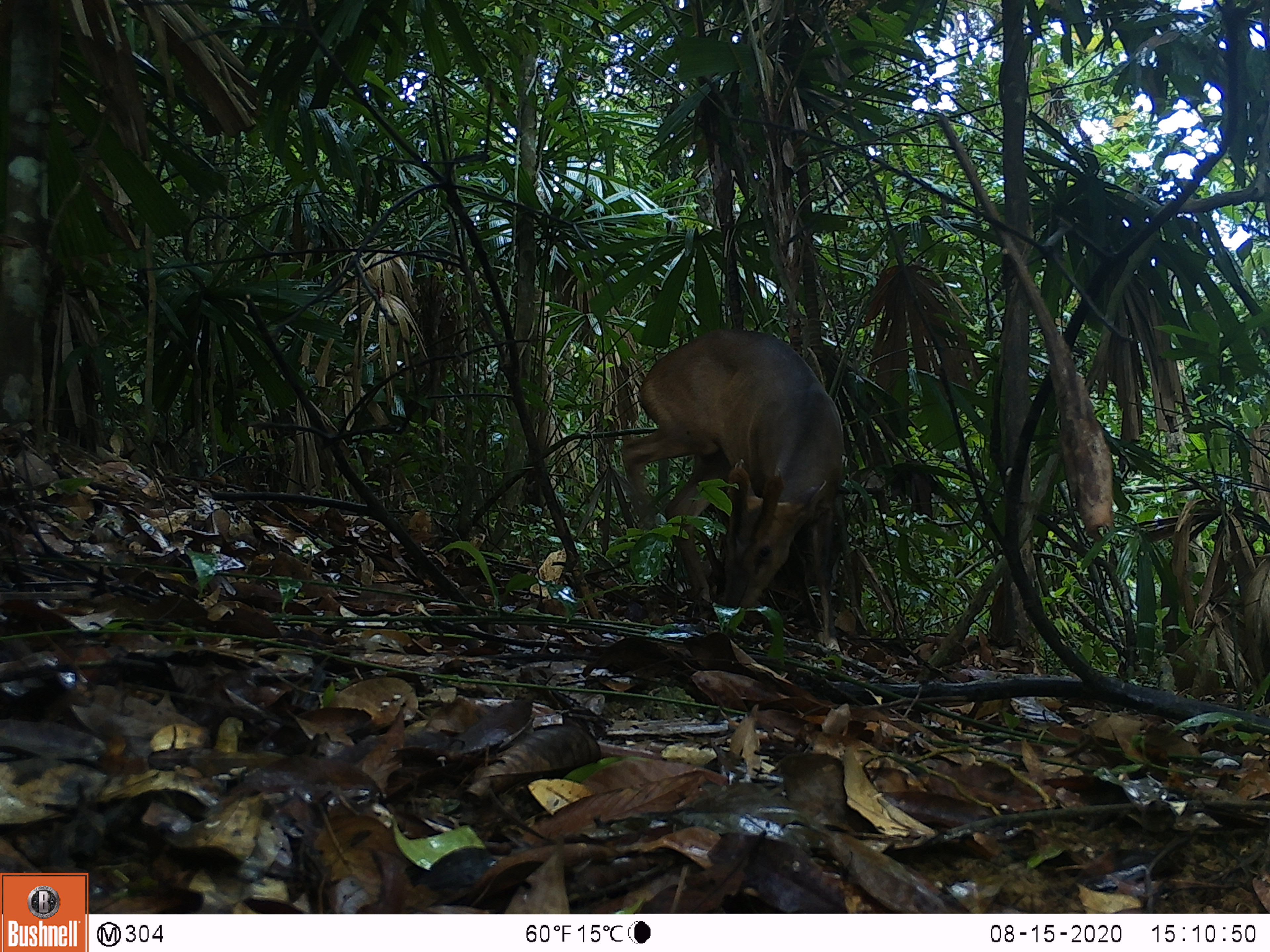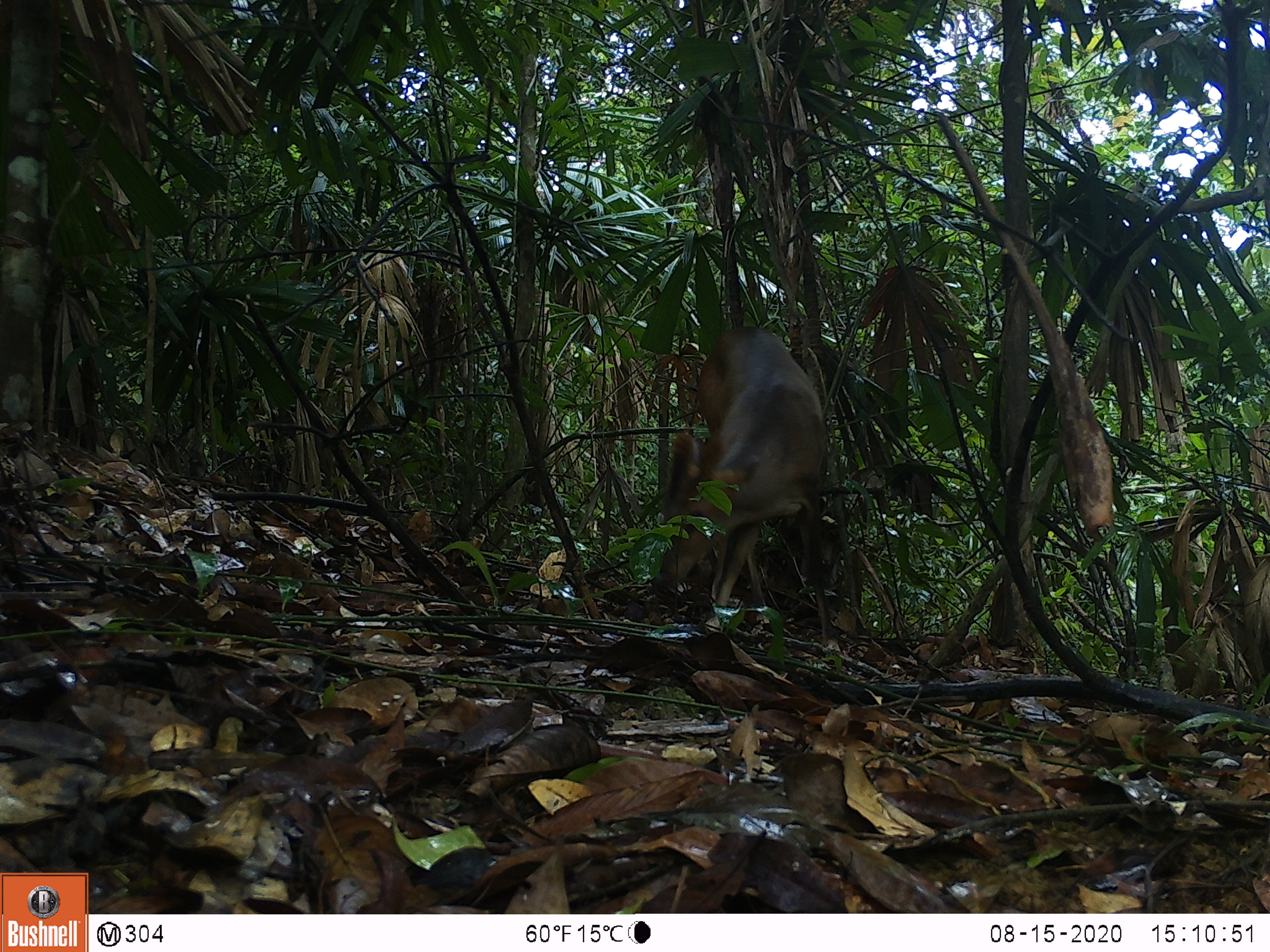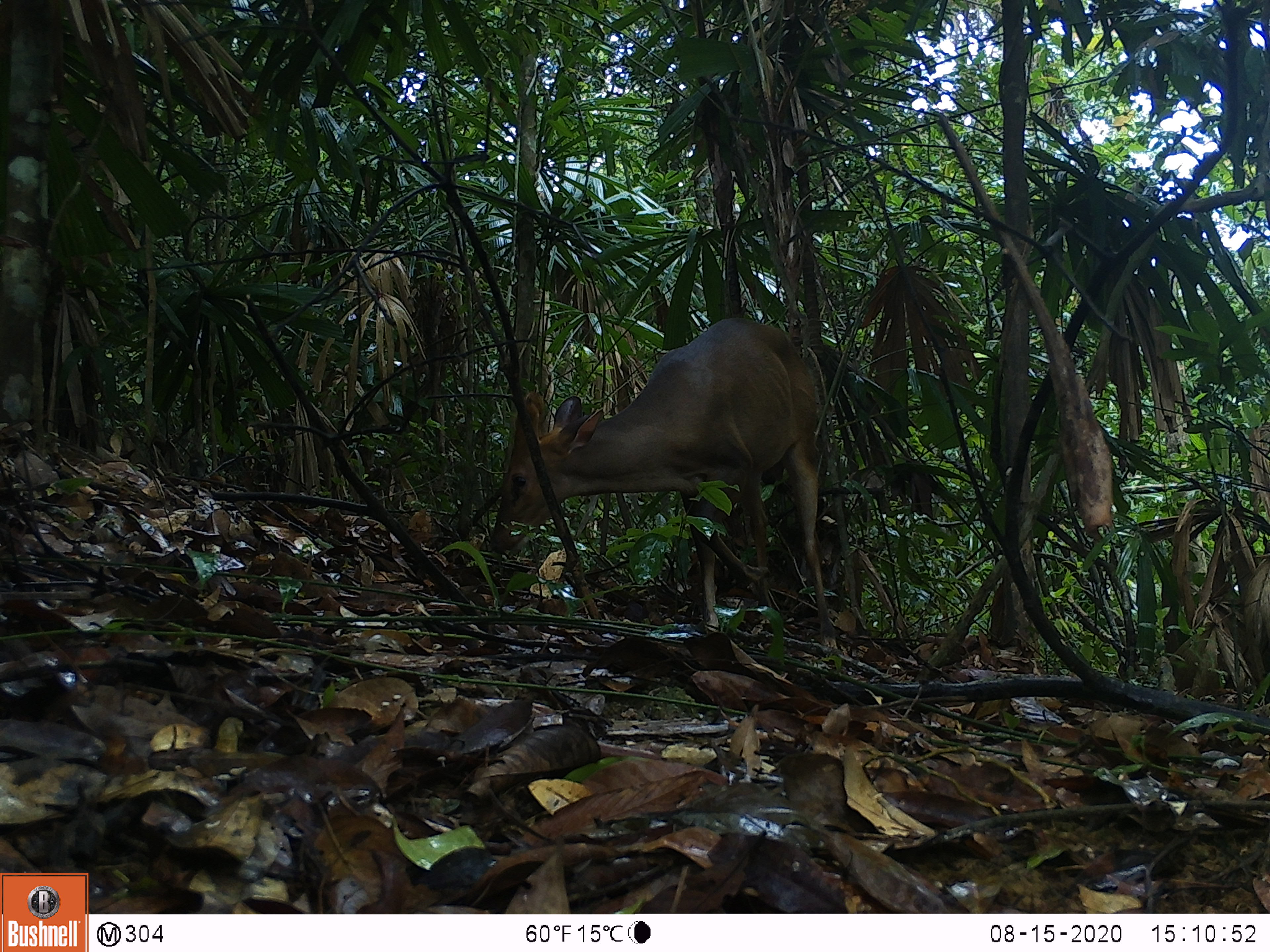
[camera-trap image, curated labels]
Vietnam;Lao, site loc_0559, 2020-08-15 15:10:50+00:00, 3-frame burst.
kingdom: Animalia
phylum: Chordata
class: Mammalia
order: Artiodactyla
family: Cervidae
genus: Muntiacus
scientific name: Muntiacus vuquangensis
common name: large-antlered muntjac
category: large antlered muntjac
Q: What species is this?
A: Large antlered muntjac (large-antlered muntjac) (Muntiacus vuquangensis).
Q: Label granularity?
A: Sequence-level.